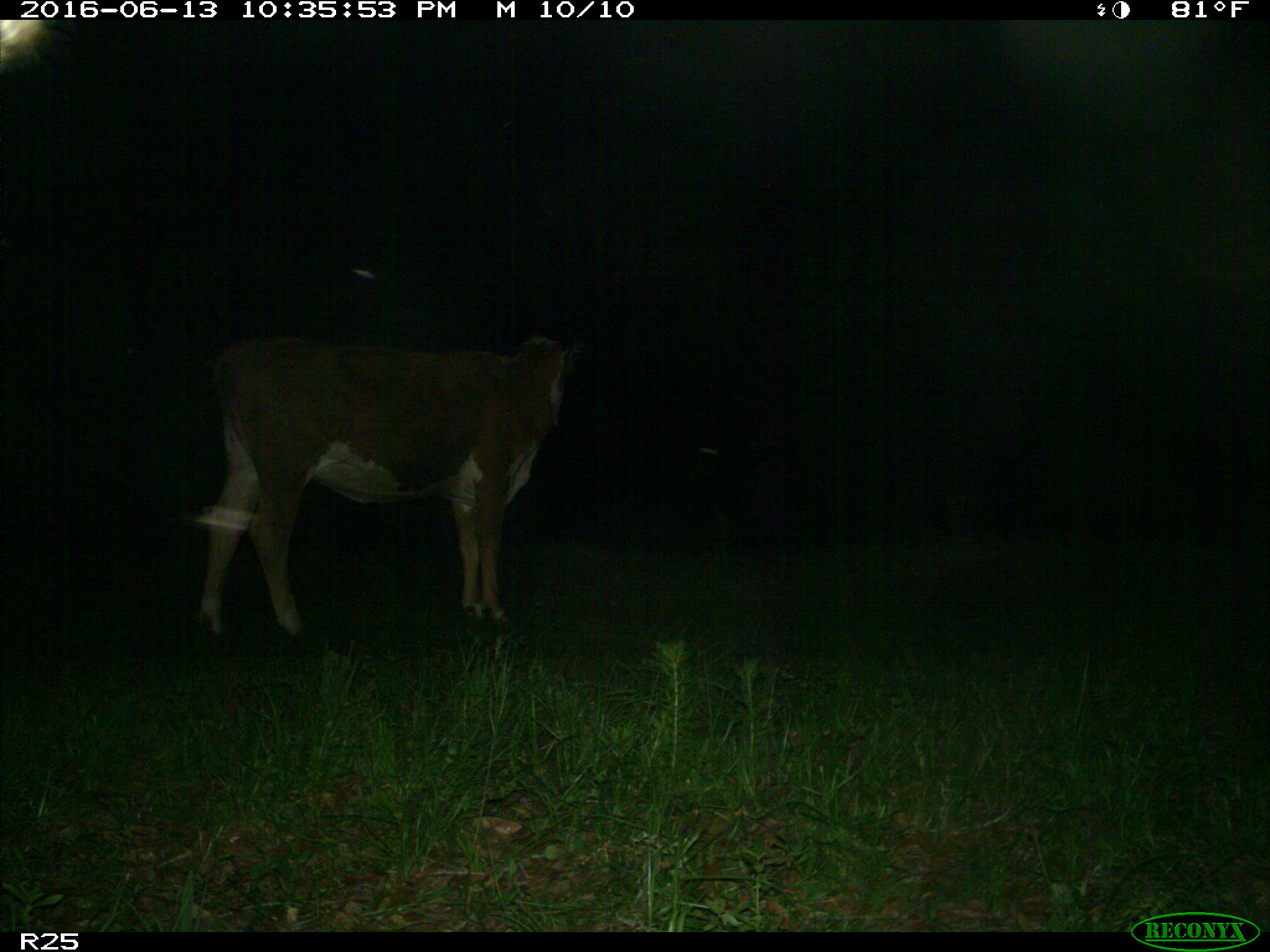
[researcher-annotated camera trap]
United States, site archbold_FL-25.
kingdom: Animalia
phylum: Chordata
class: Mammalia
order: Artiodactyla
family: Bovidae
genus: Bos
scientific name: Bos taurus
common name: domestic cow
Bos taurus (domestic cow).